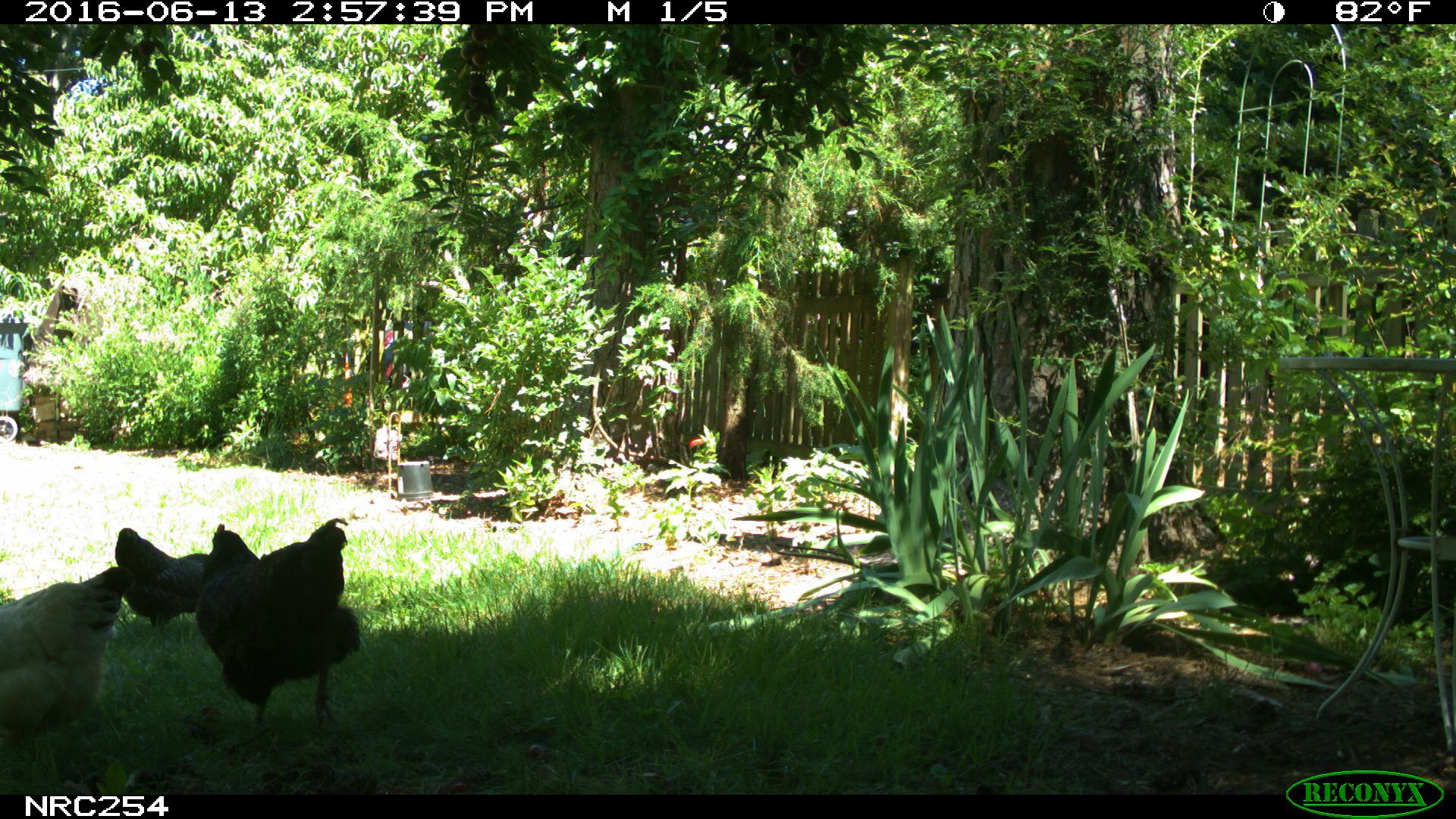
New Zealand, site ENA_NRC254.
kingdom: Animalia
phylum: Chordata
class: Aves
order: Galliformes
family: Phasianidae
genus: Gallus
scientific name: Gallus gallus domesticus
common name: chicken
Chicken (Gallus gallus domesticus).